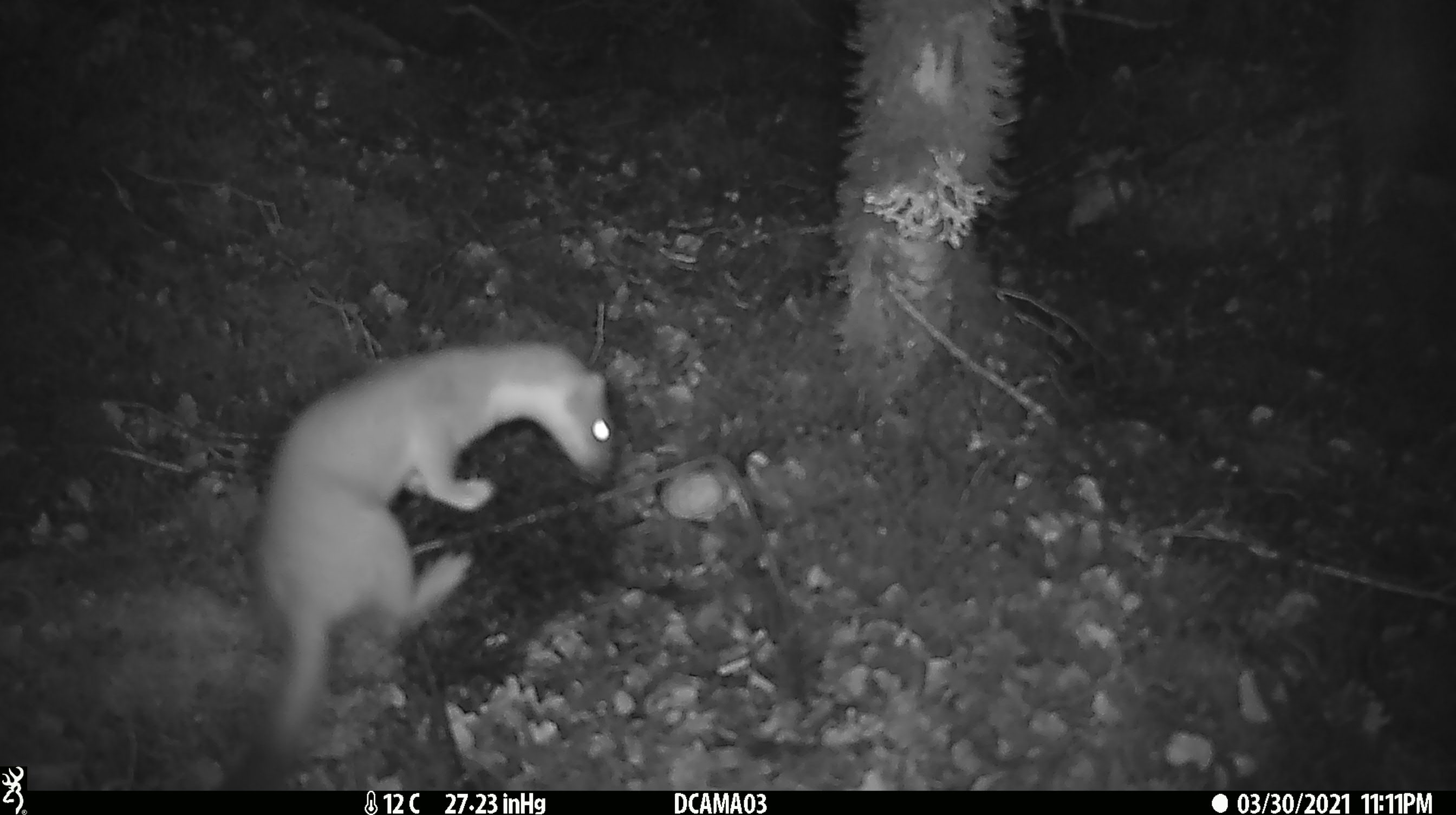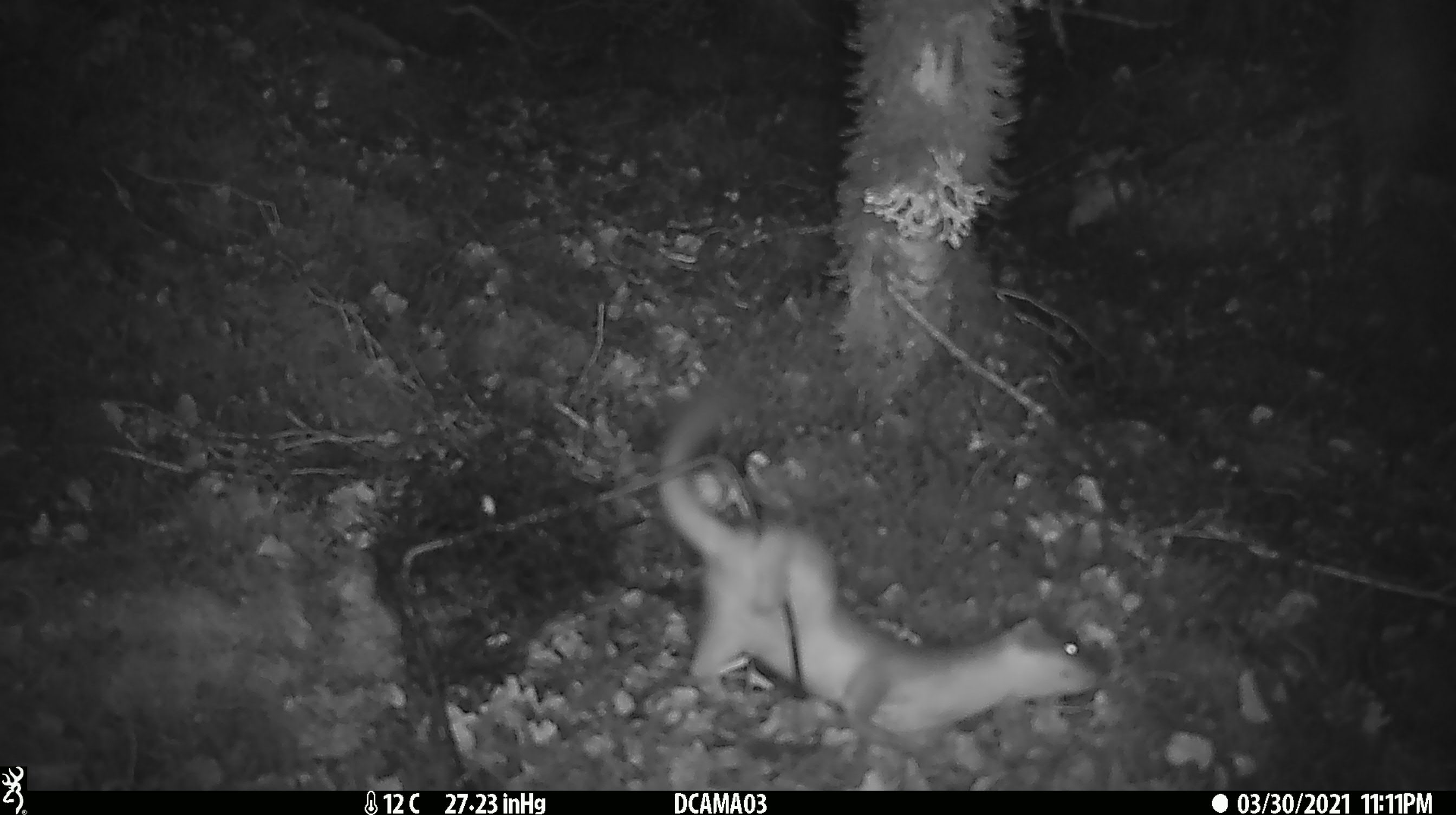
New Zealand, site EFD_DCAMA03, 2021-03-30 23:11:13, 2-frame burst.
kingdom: Animalia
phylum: Chordata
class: Mammalia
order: Carnivora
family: Mustelidae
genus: Mustela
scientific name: Mustela erminea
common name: stoat